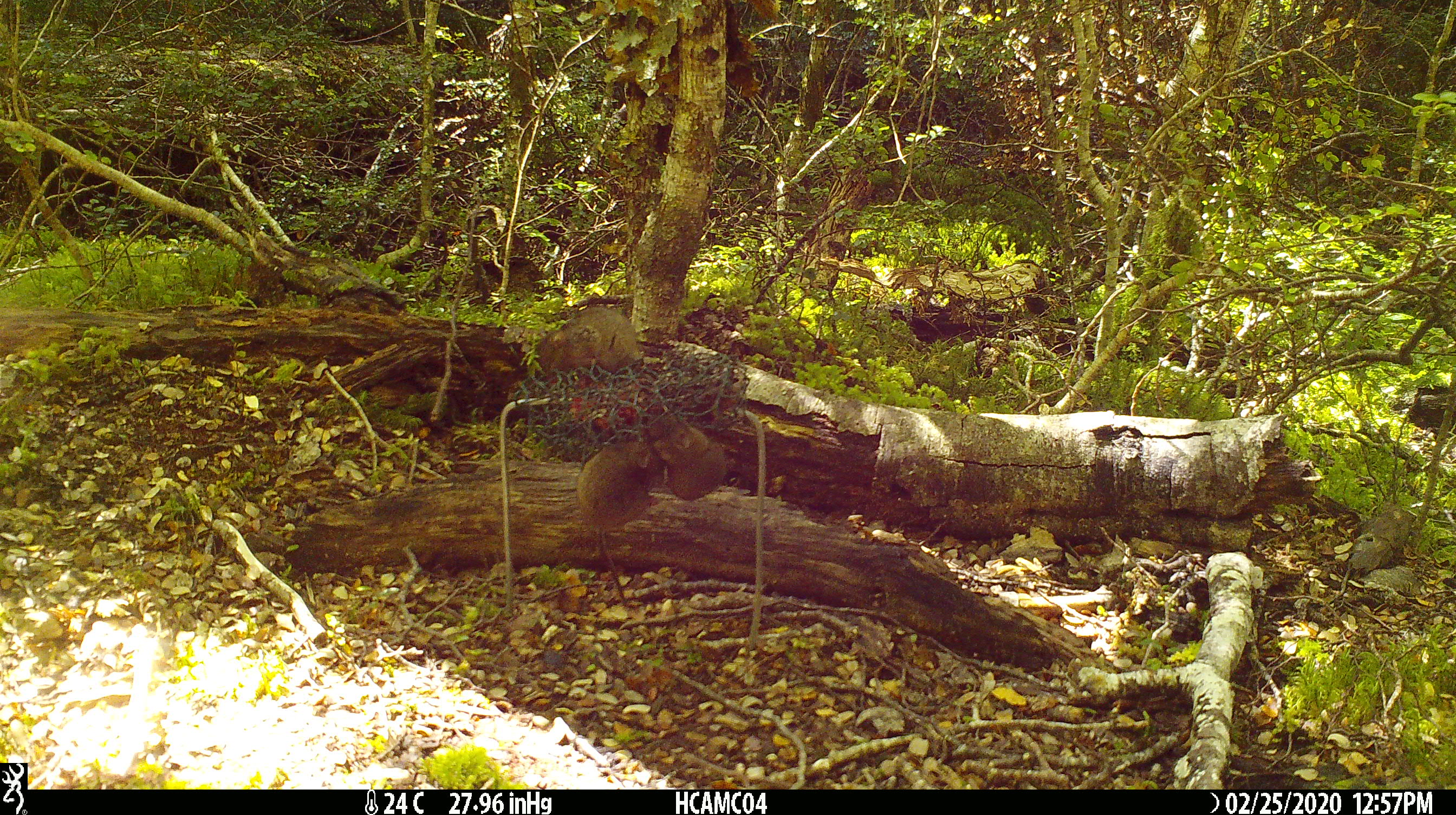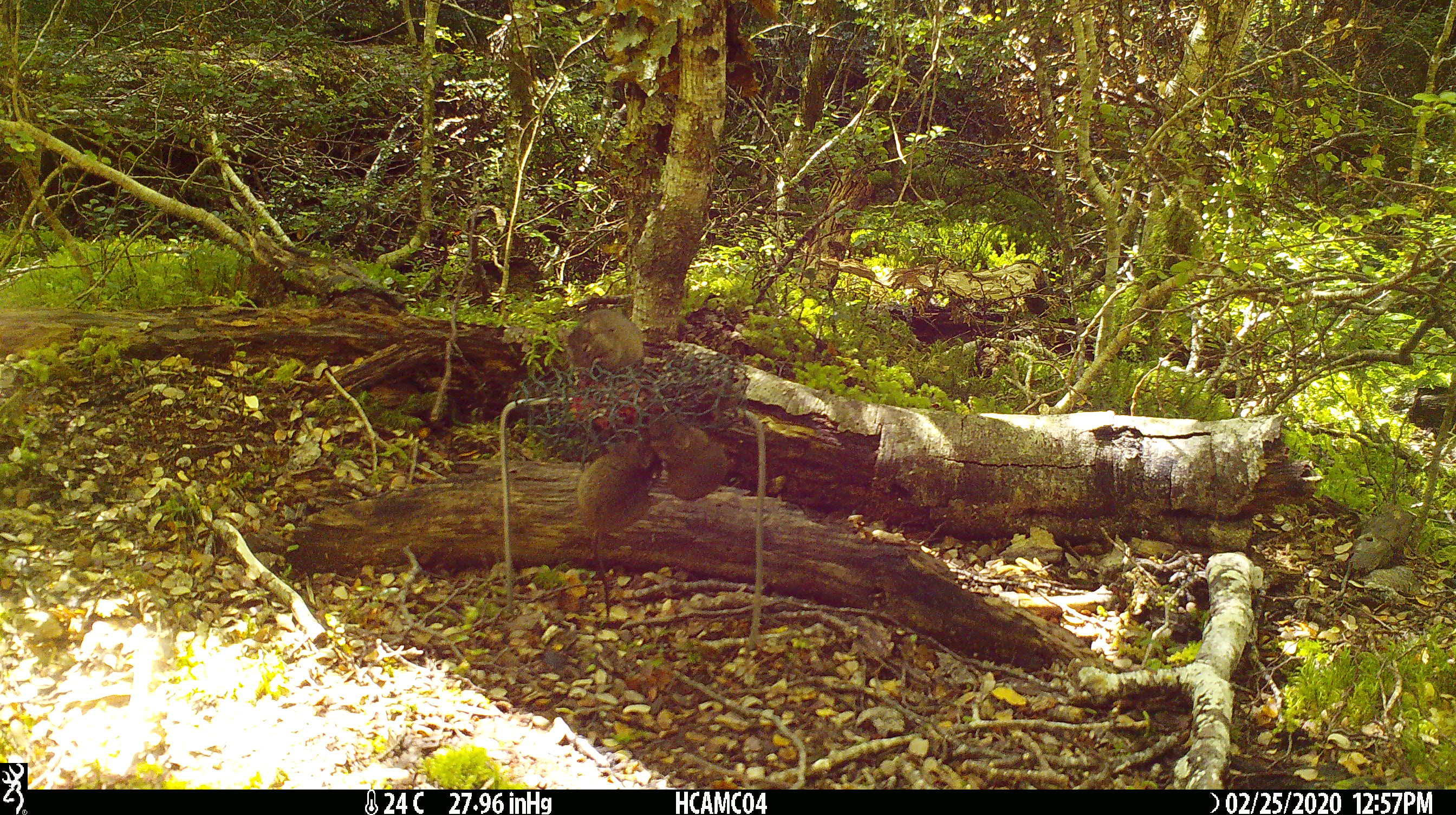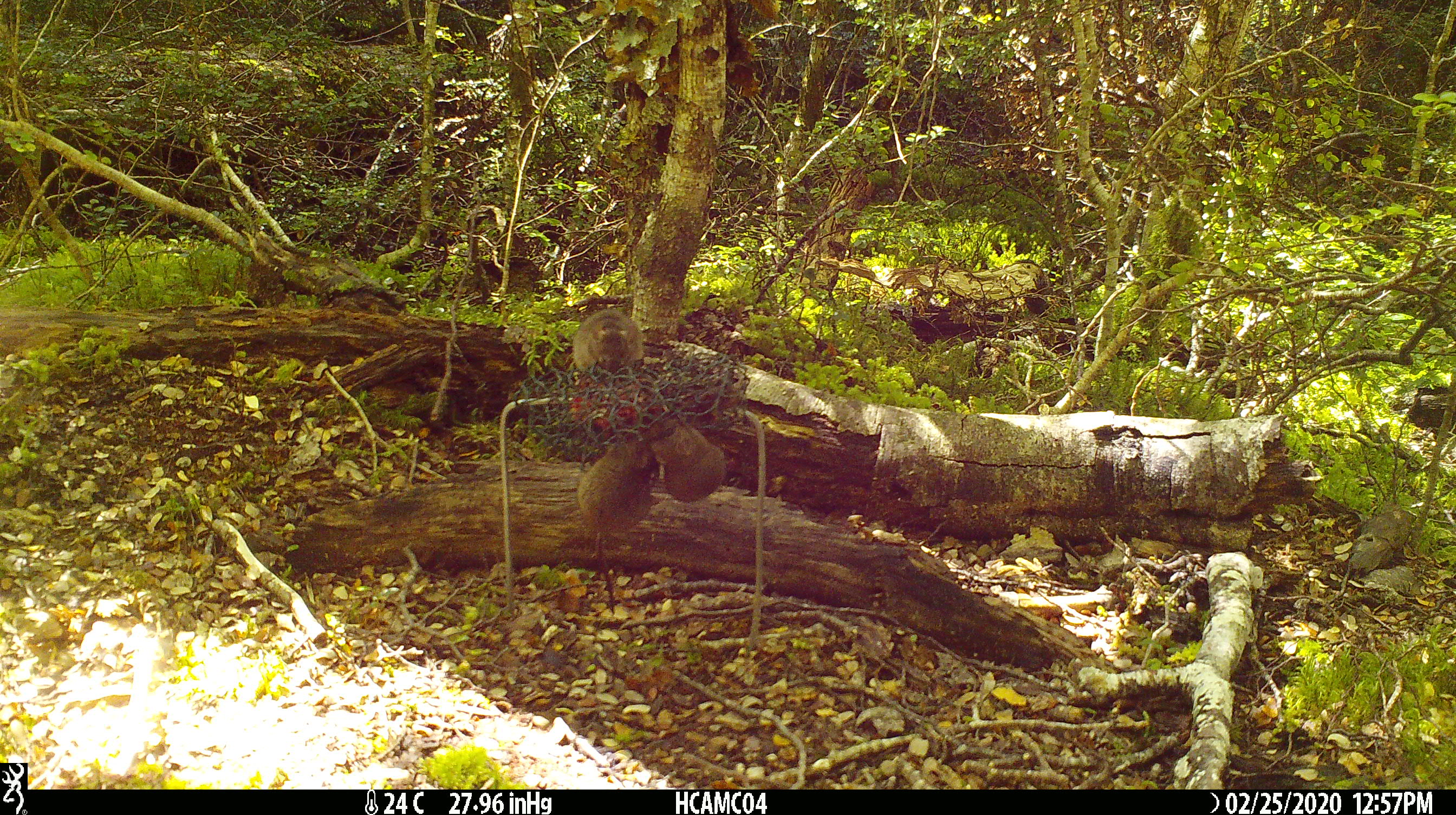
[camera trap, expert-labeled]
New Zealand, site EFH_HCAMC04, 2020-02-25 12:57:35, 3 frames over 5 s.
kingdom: Animalia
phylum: Chordata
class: Mammalia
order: Rodentia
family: Muridae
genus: Mus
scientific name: Mus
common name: mouse